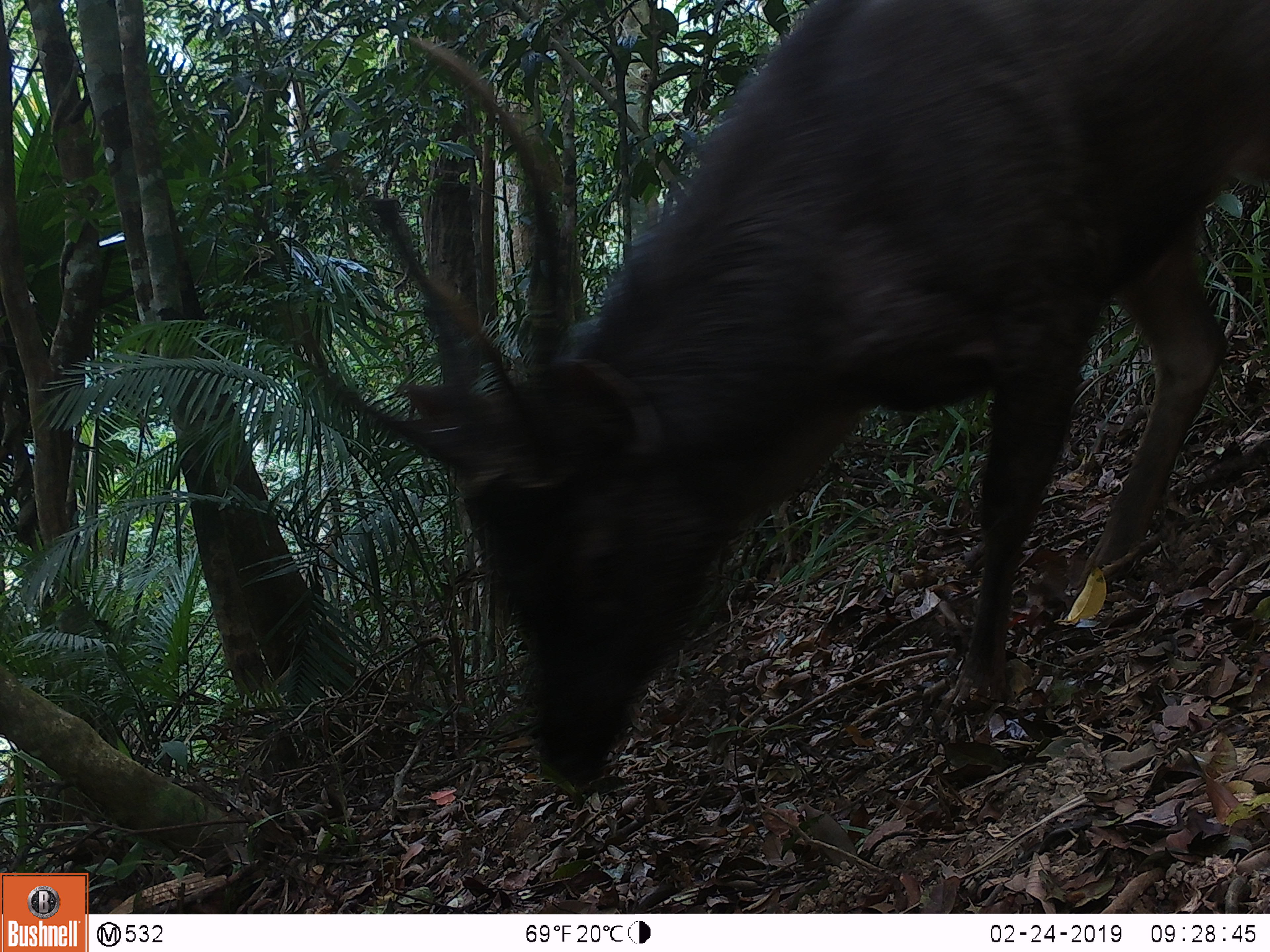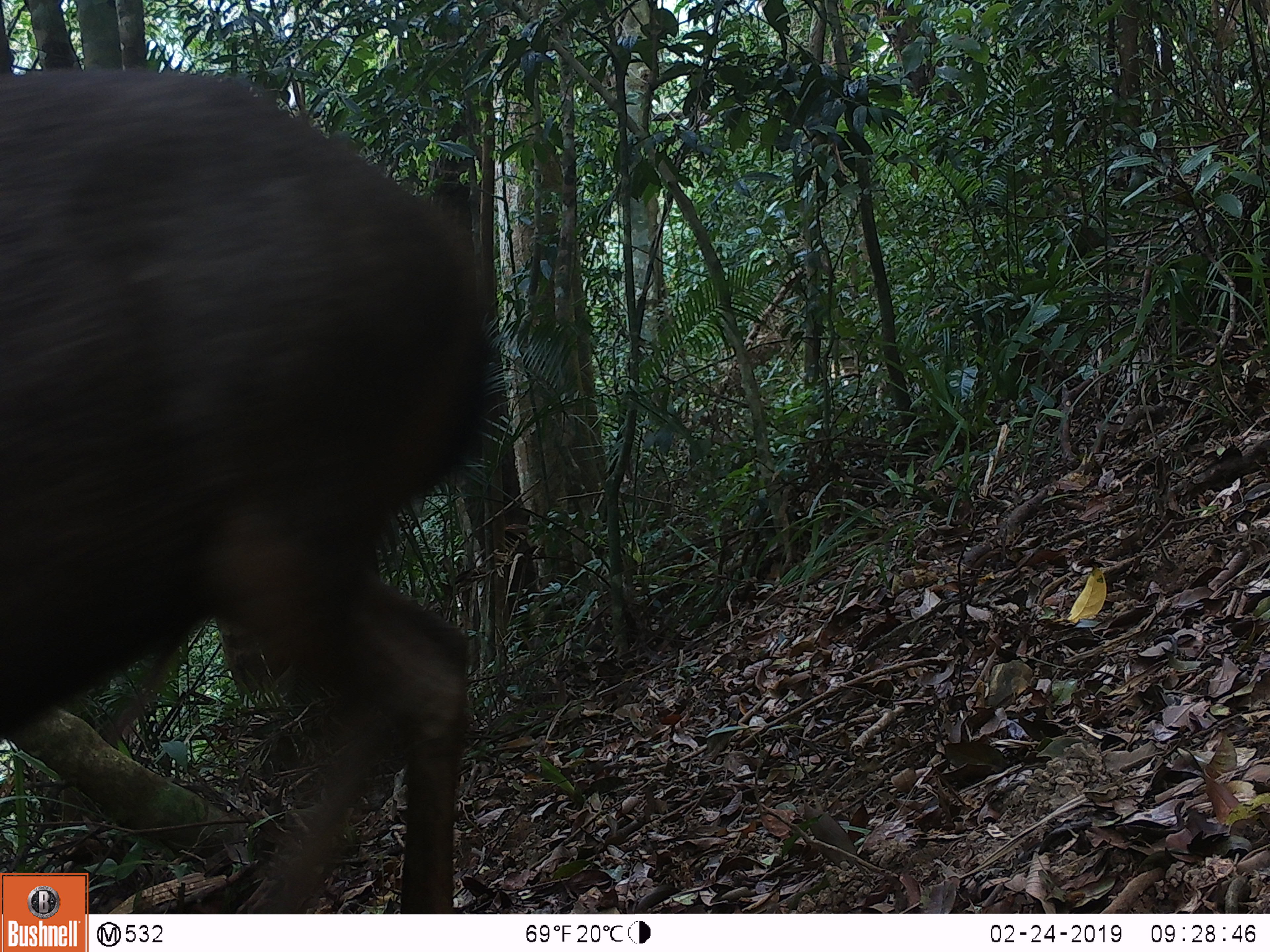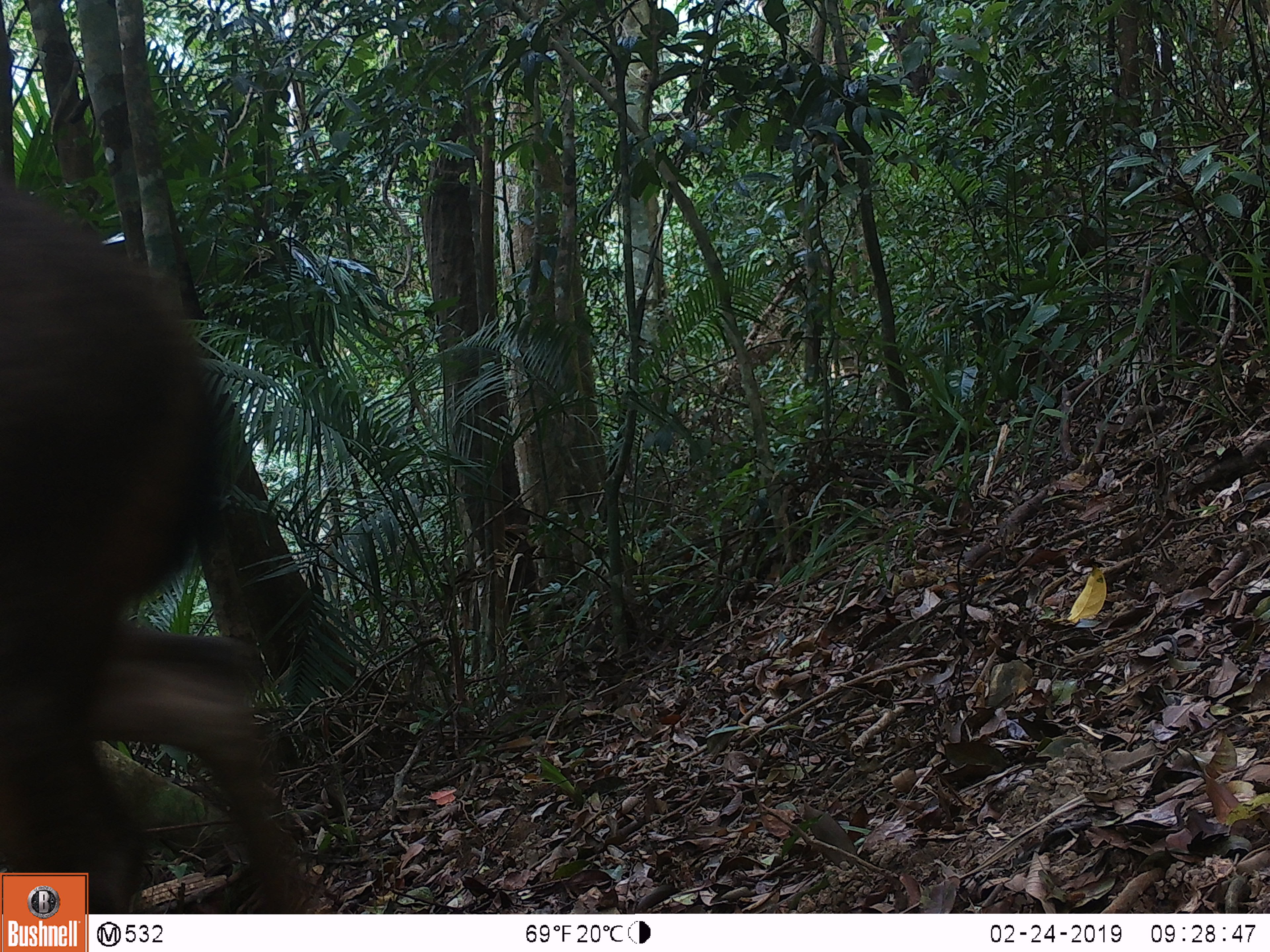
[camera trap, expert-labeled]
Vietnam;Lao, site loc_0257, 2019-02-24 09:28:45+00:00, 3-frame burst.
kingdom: Animalia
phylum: Chordata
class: Mammalia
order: Artiodactyla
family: Cervidae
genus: Rusa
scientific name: Rusa unicolor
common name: sambar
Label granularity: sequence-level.